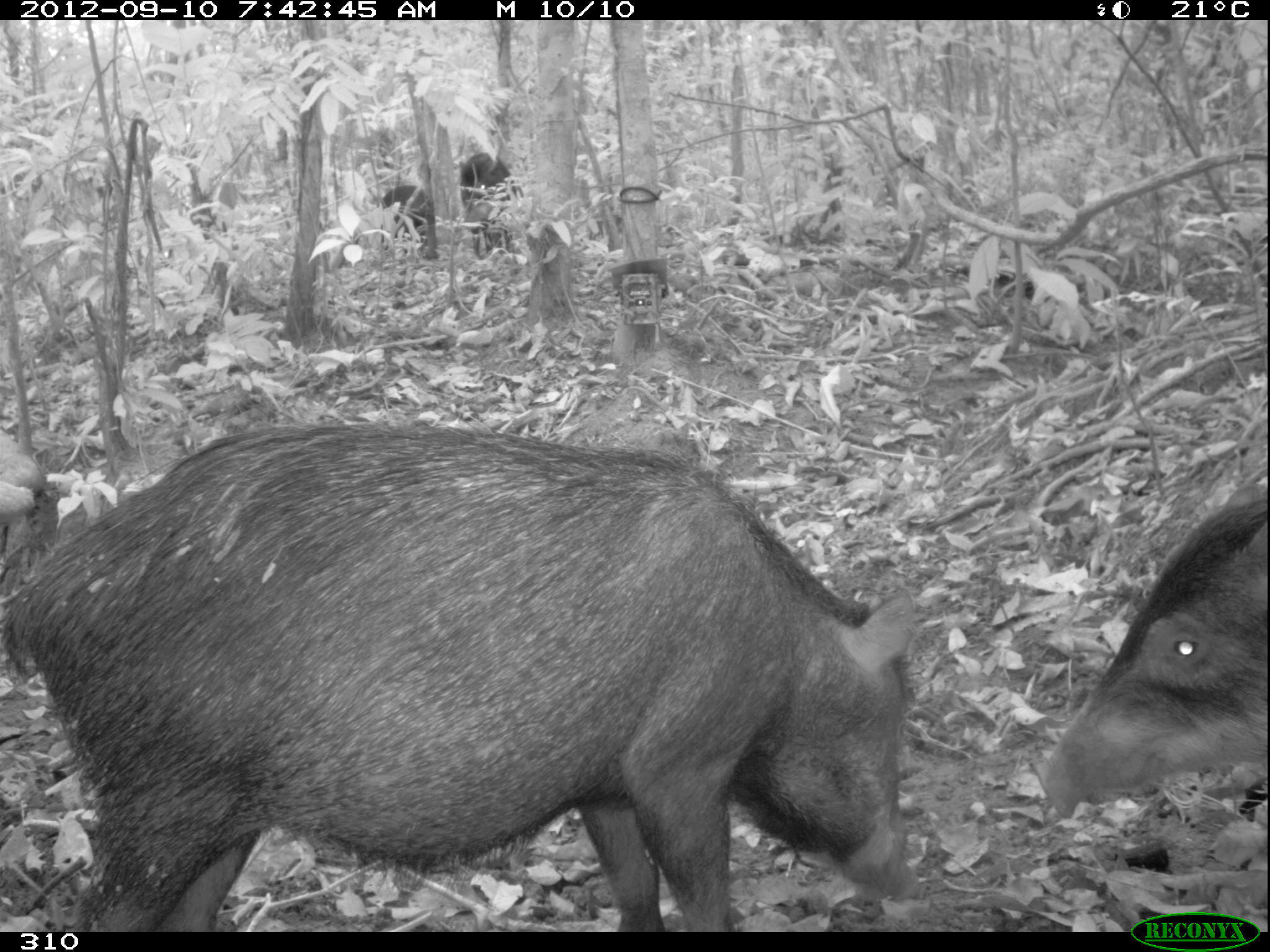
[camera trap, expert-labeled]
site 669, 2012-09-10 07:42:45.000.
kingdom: Animalia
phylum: Chordata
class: Mammalia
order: Artiodactyla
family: Tayassuidae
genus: Tayassu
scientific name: Tayassu pecari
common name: white-lipped peccary